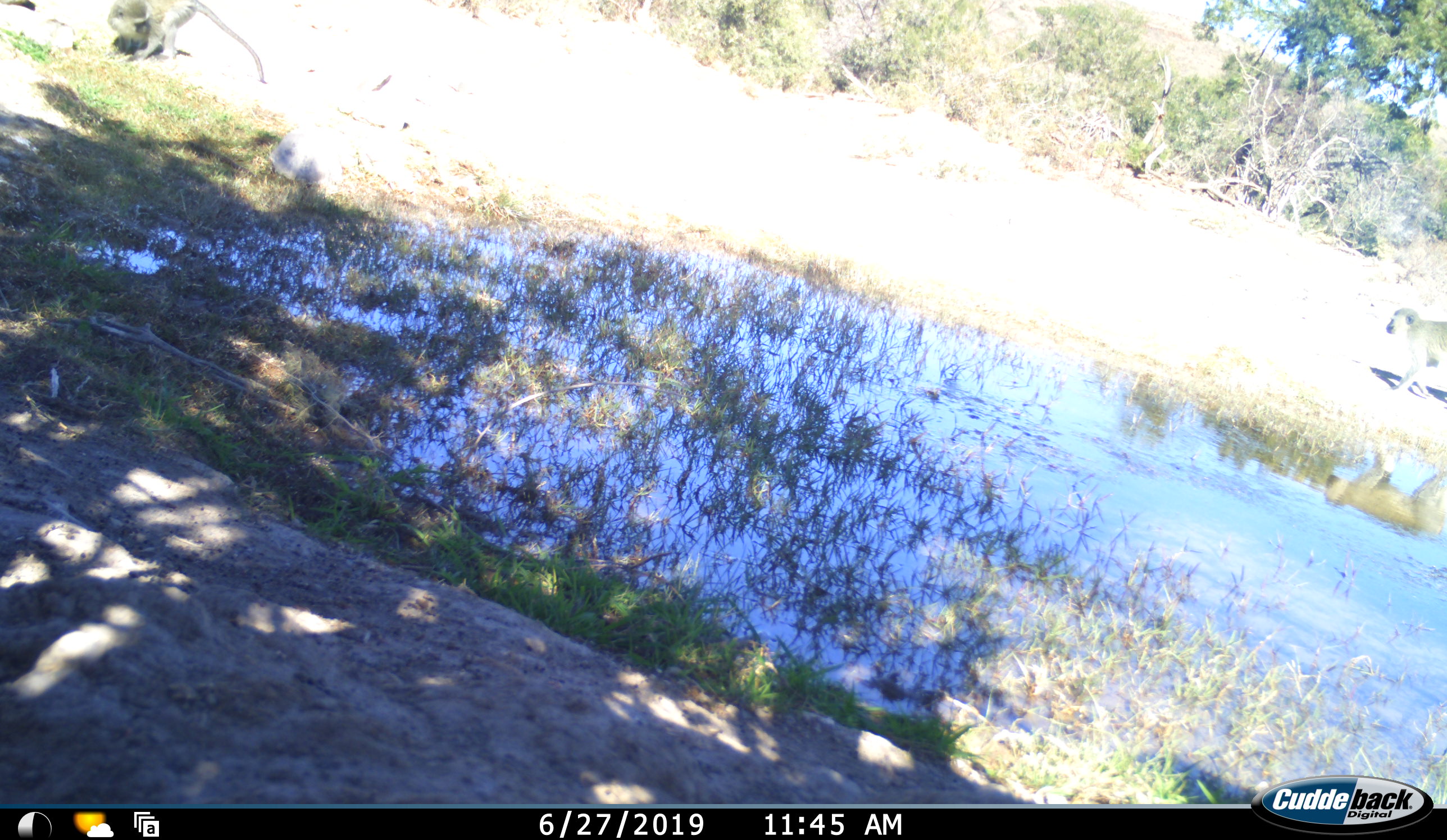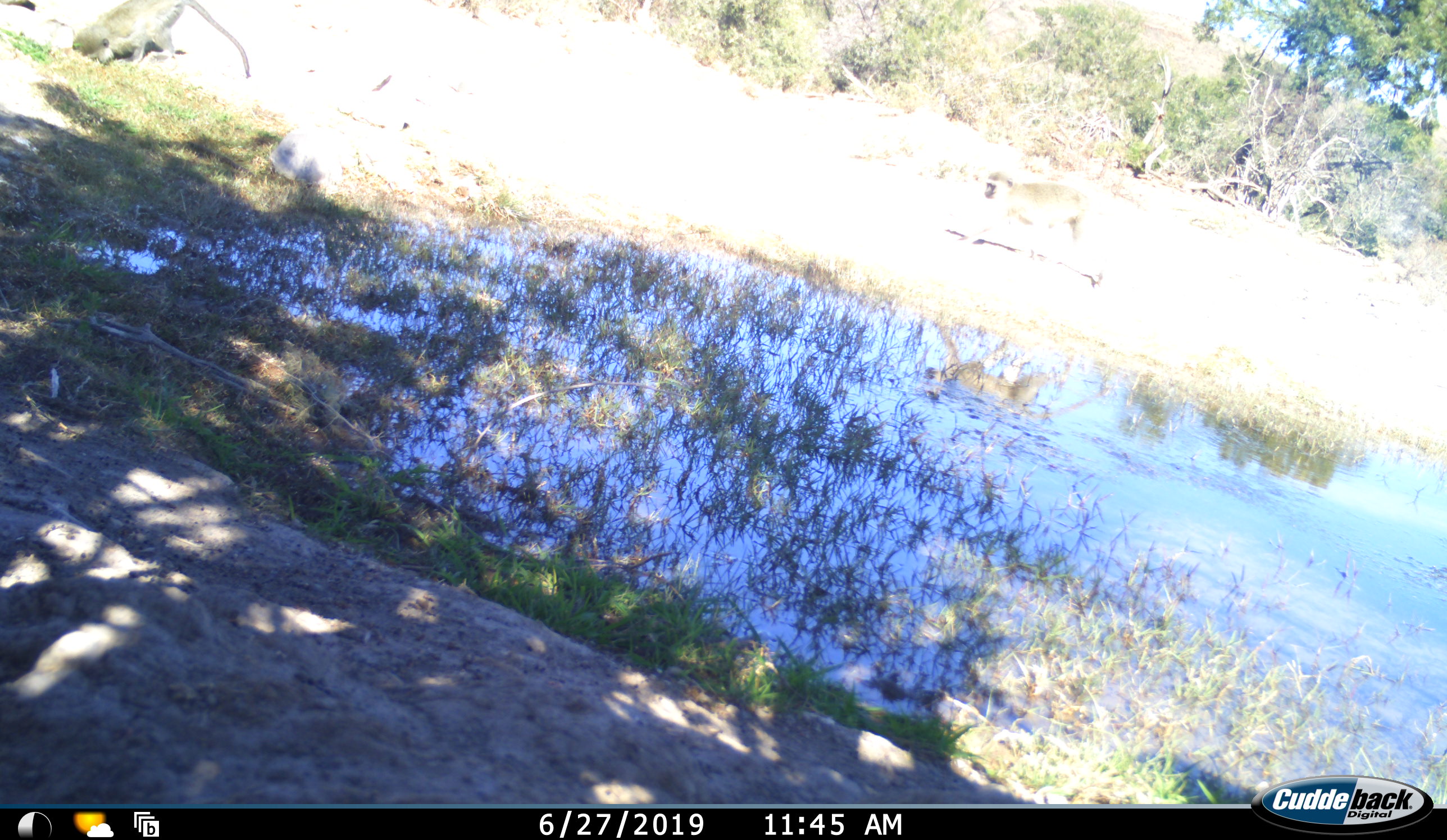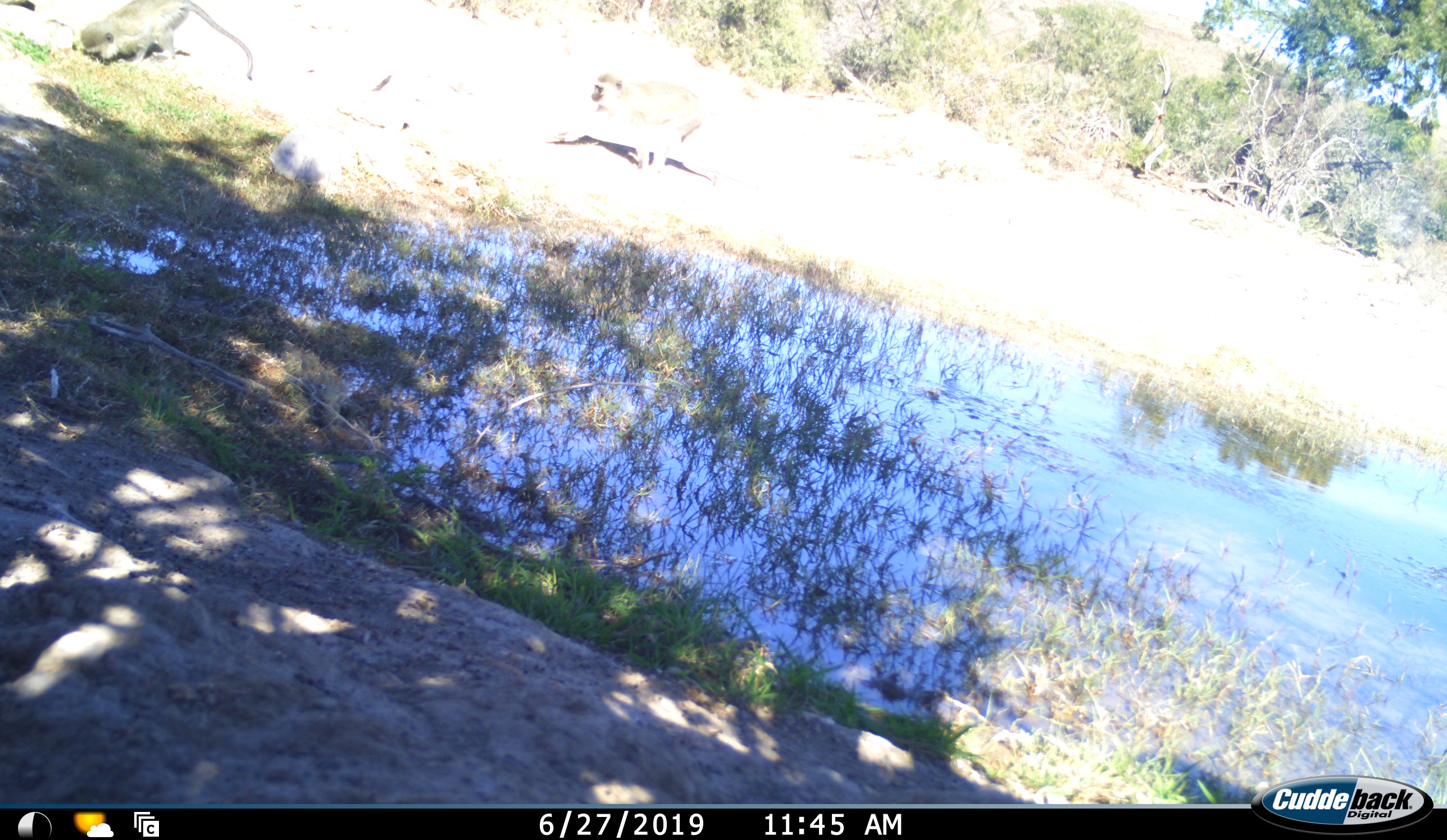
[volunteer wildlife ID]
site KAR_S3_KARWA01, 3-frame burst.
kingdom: Animalia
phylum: Chordata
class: Mammalia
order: Primates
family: Cercopithecidae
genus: Chlorocebus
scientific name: Chlorocebus pygerythrus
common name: vervet monkey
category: monkeyvervet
Monkeyvervet (vervet monkey) (Chlorocebus pygerythrus), count 2. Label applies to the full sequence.